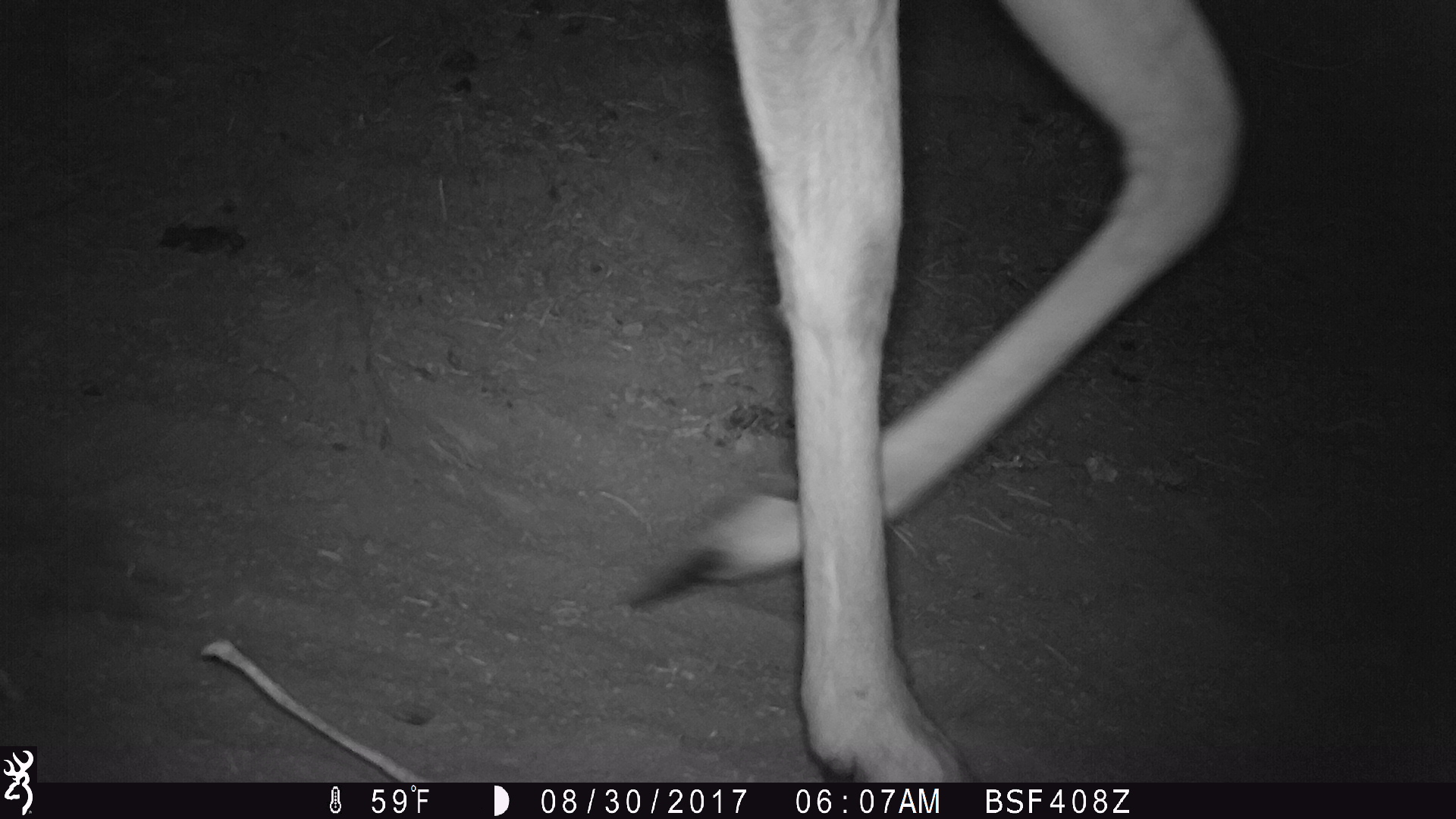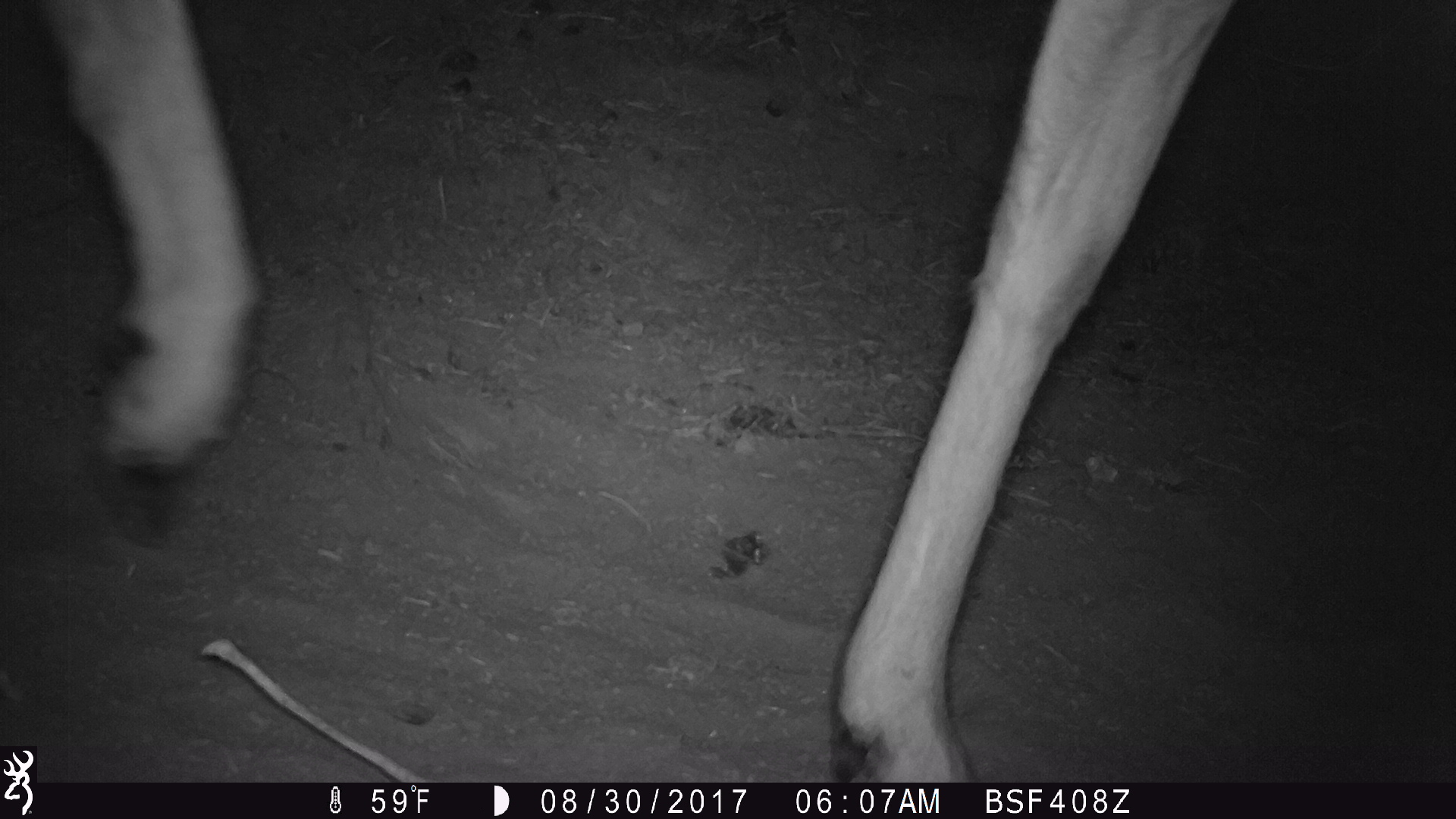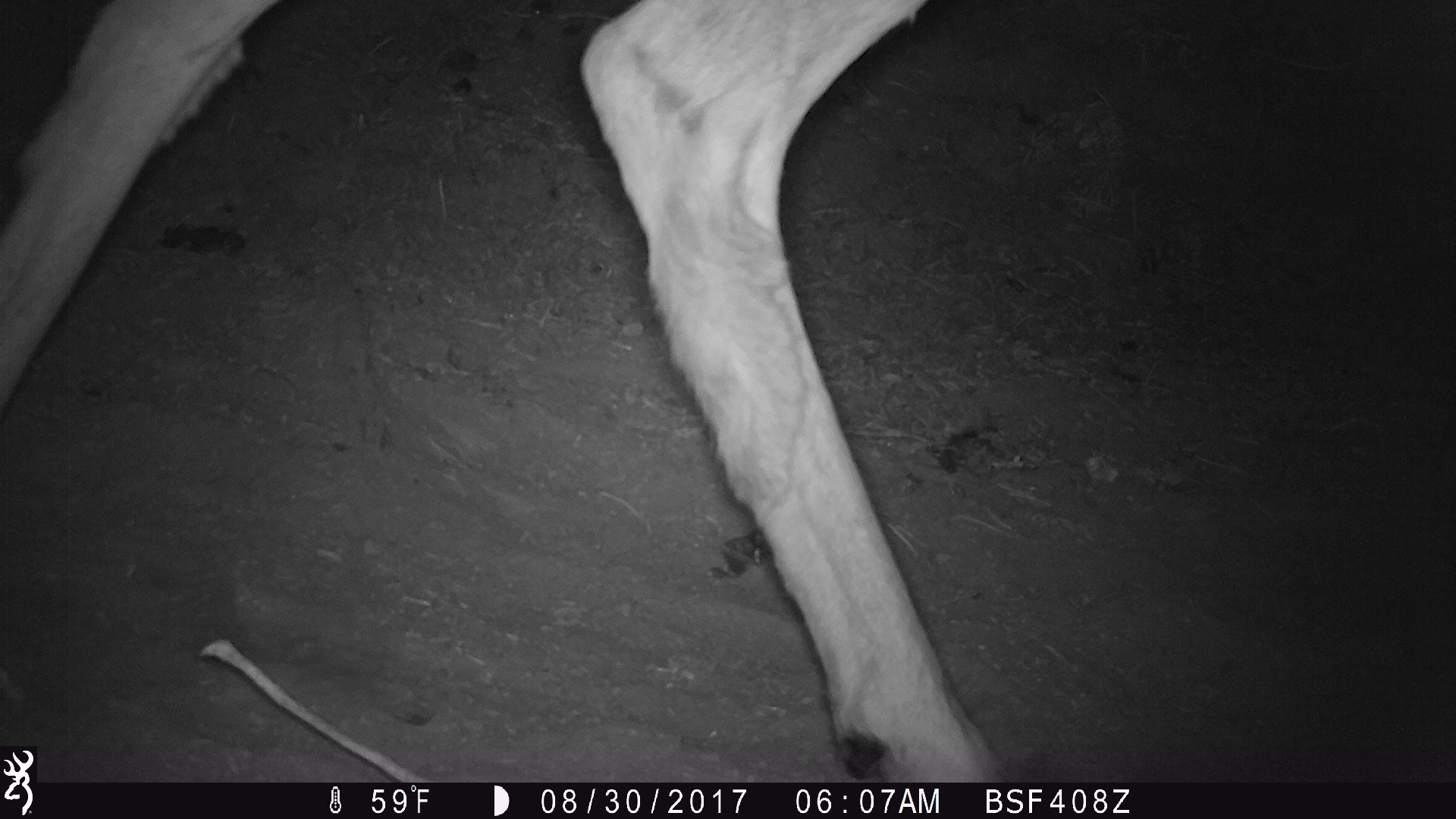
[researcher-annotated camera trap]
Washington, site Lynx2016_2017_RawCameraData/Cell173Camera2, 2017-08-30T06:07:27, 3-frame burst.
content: unidentified animal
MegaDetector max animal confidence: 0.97